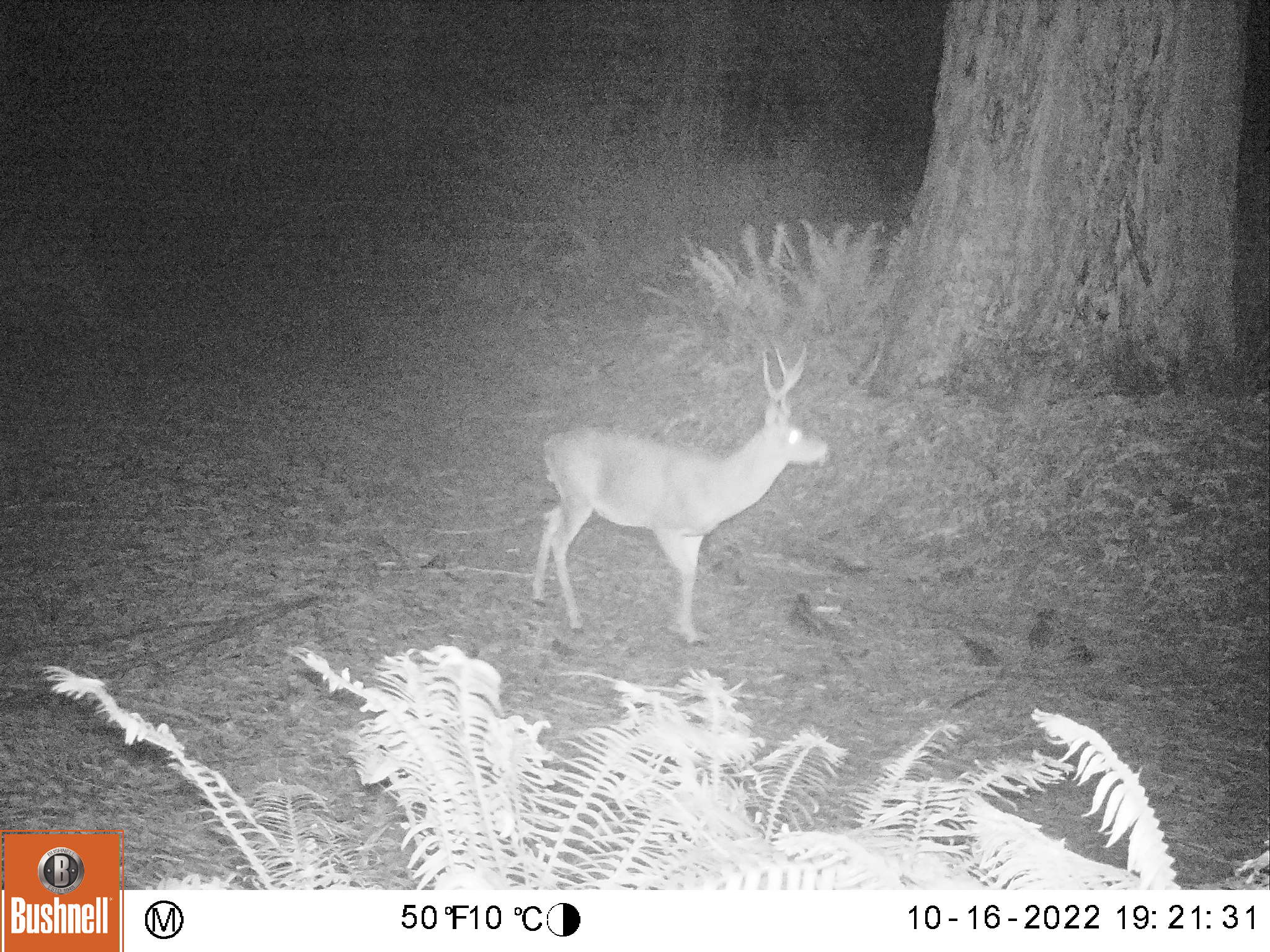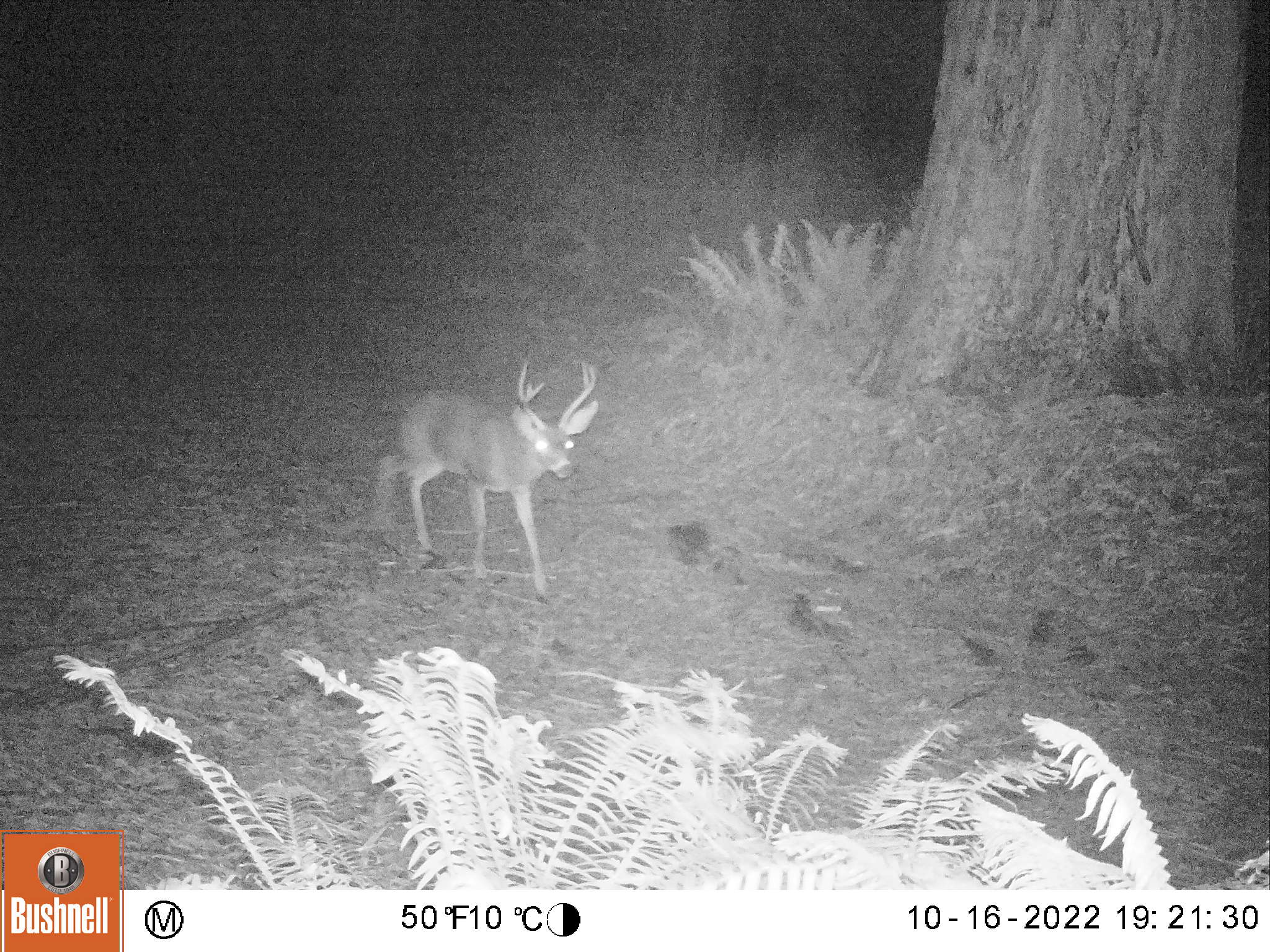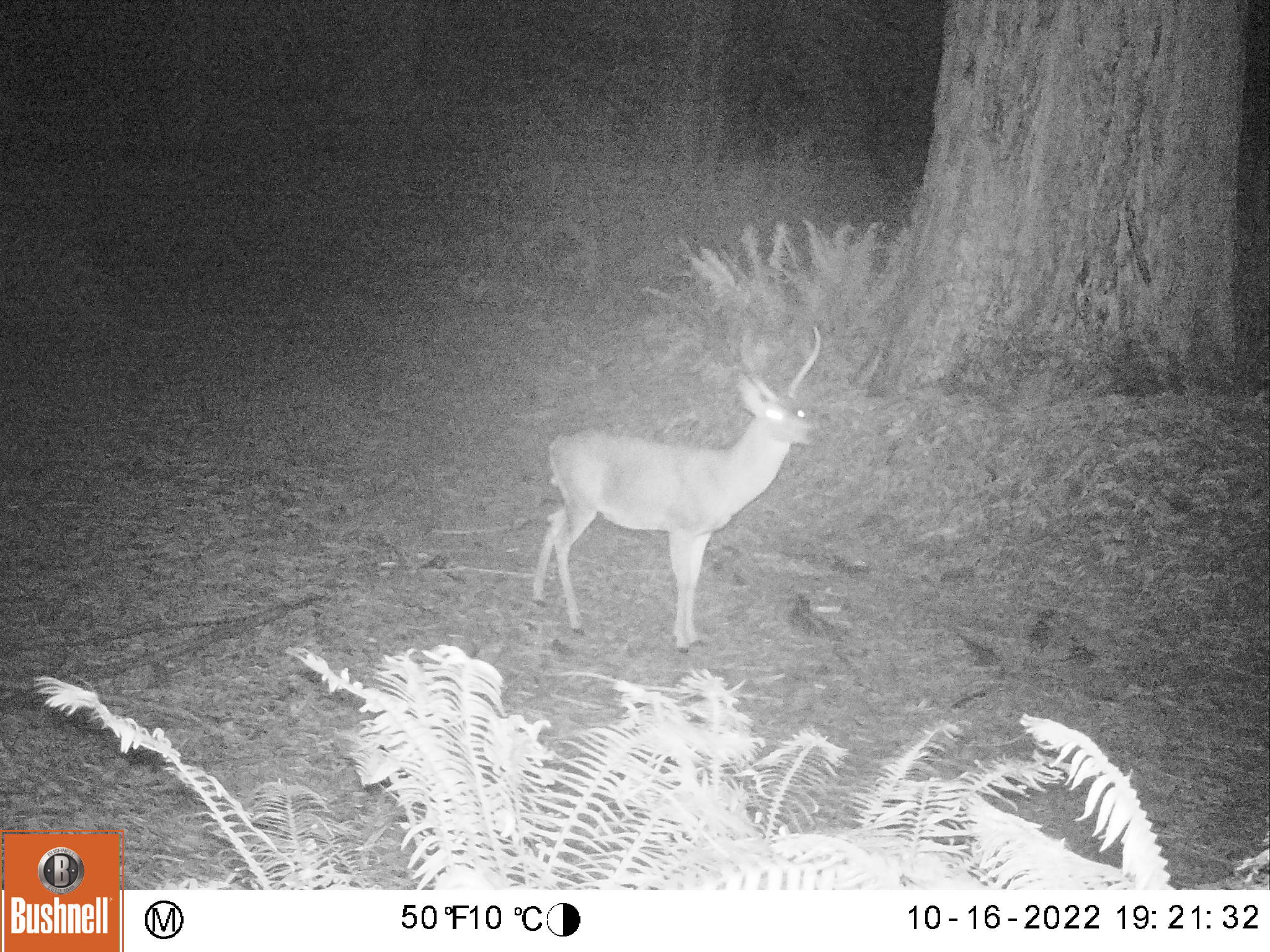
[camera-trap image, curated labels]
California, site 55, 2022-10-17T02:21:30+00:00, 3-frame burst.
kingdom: Animalia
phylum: Chordata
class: Mammalia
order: Artiodactyla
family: Cervidae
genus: Odocoileus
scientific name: Odocoileus hemionus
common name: mule deer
Mule deer (Odocoileus hemionus).